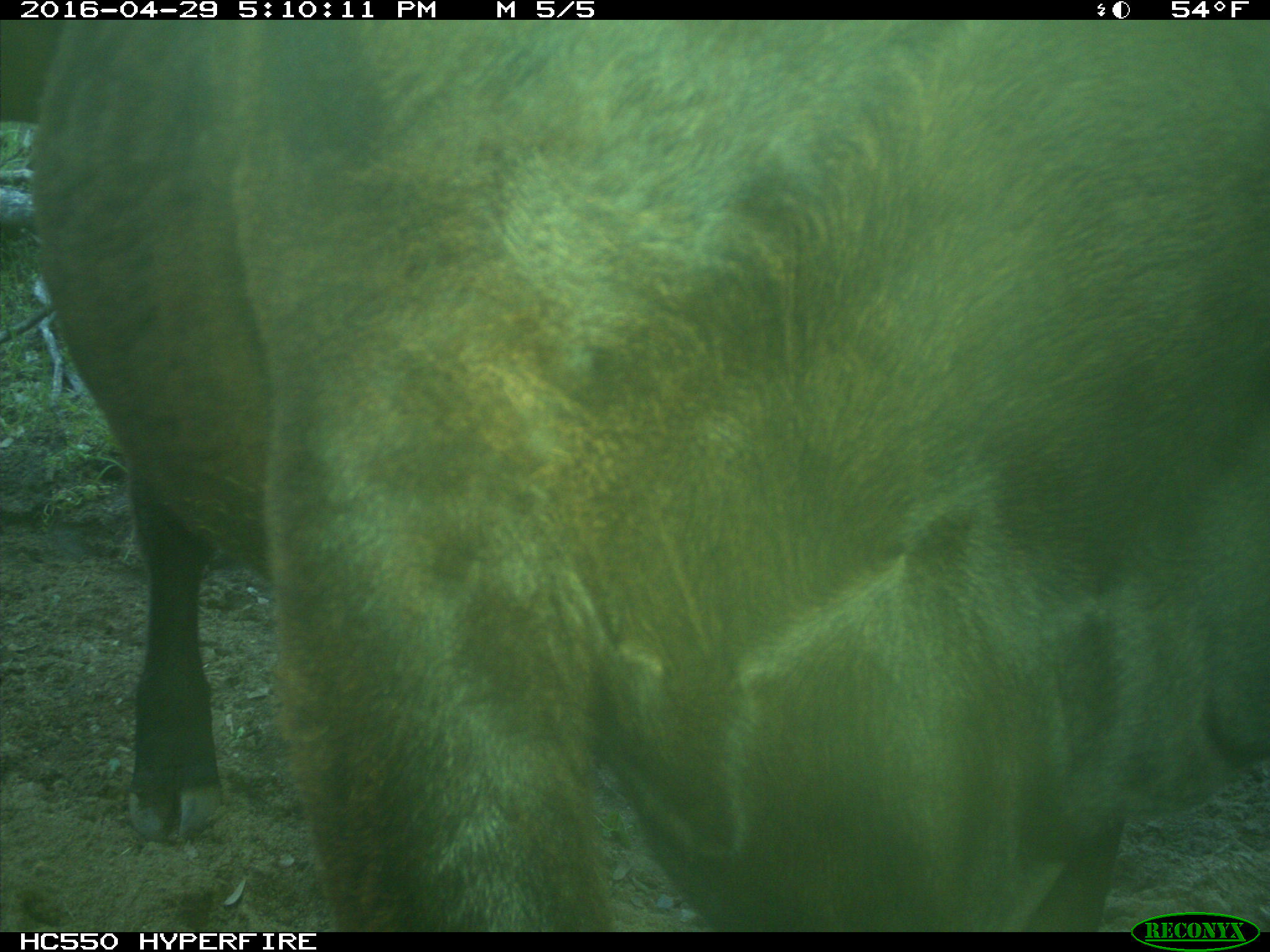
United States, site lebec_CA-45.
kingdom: Animalia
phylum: Chordata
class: Mammalia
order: Artiodactyla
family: Bovidae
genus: Bos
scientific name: Bos taurus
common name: domestic cow